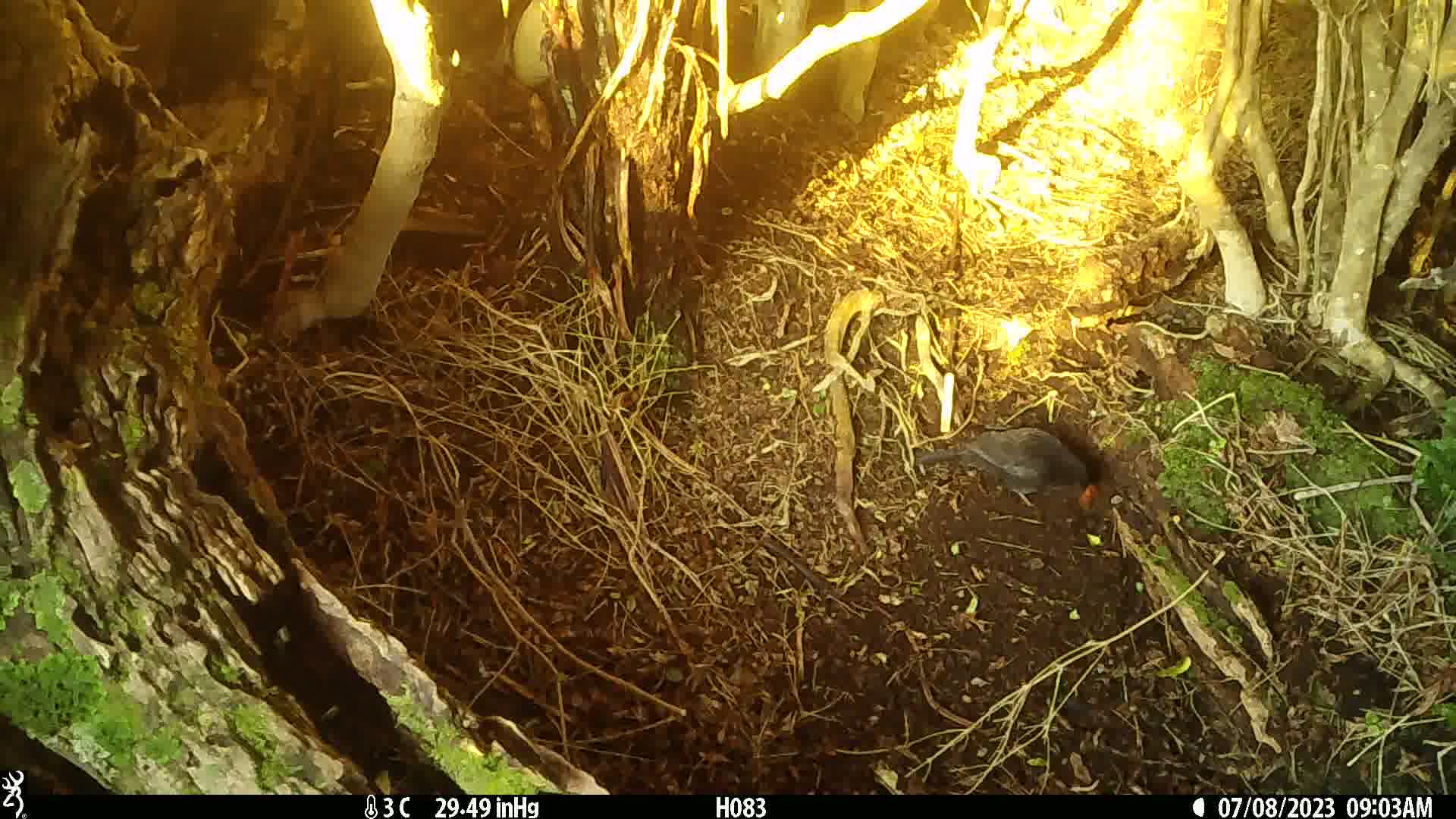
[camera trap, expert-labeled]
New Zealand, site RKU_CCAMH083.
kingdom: Animalia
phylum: Chordata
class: Aves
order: Passeriformes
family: Turdidae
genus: Turdus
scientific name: Turdus merula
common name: eurasian blackbird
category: blackbird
Blackbird (eurasian blackbird) (Turdus merula).